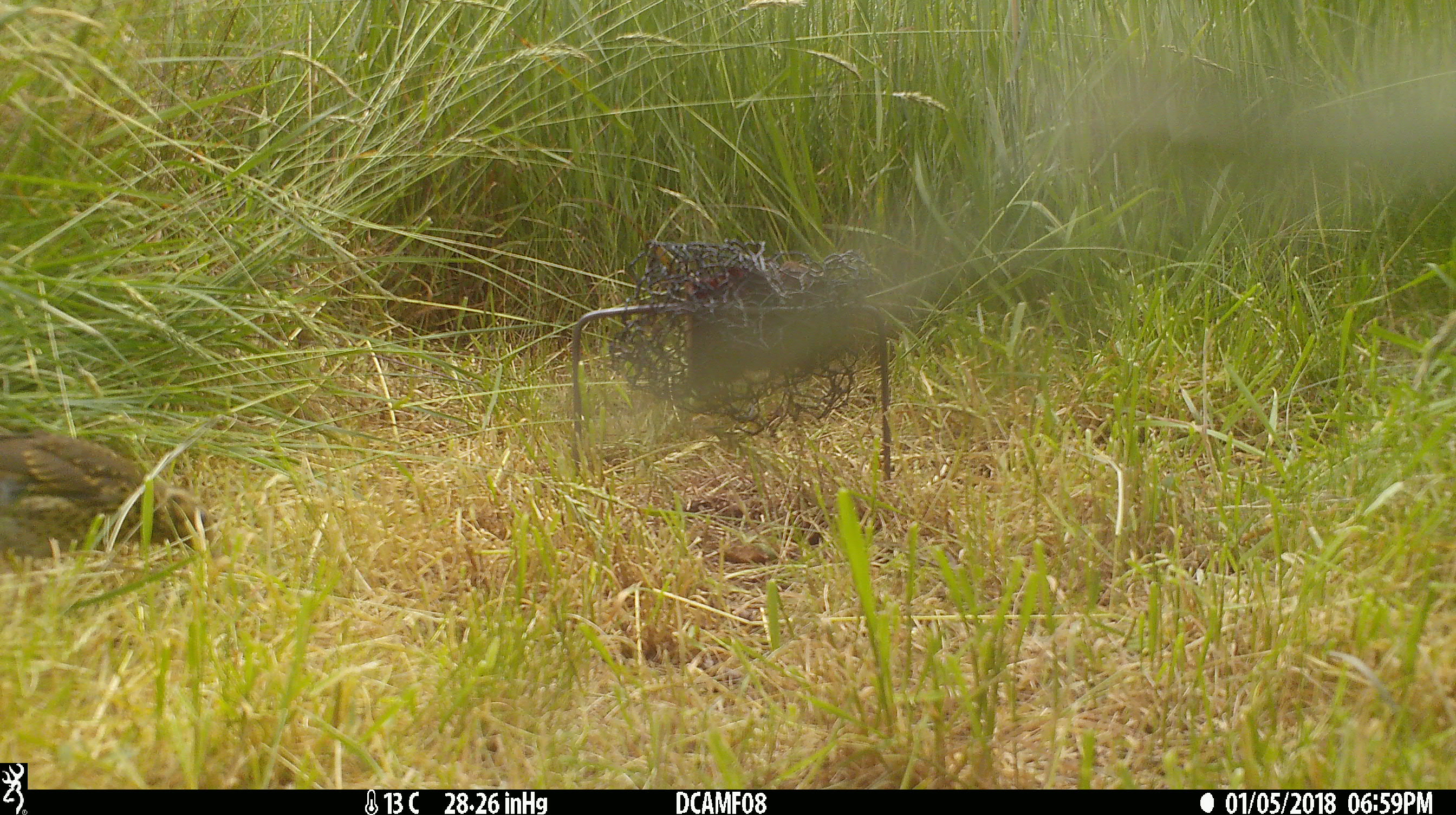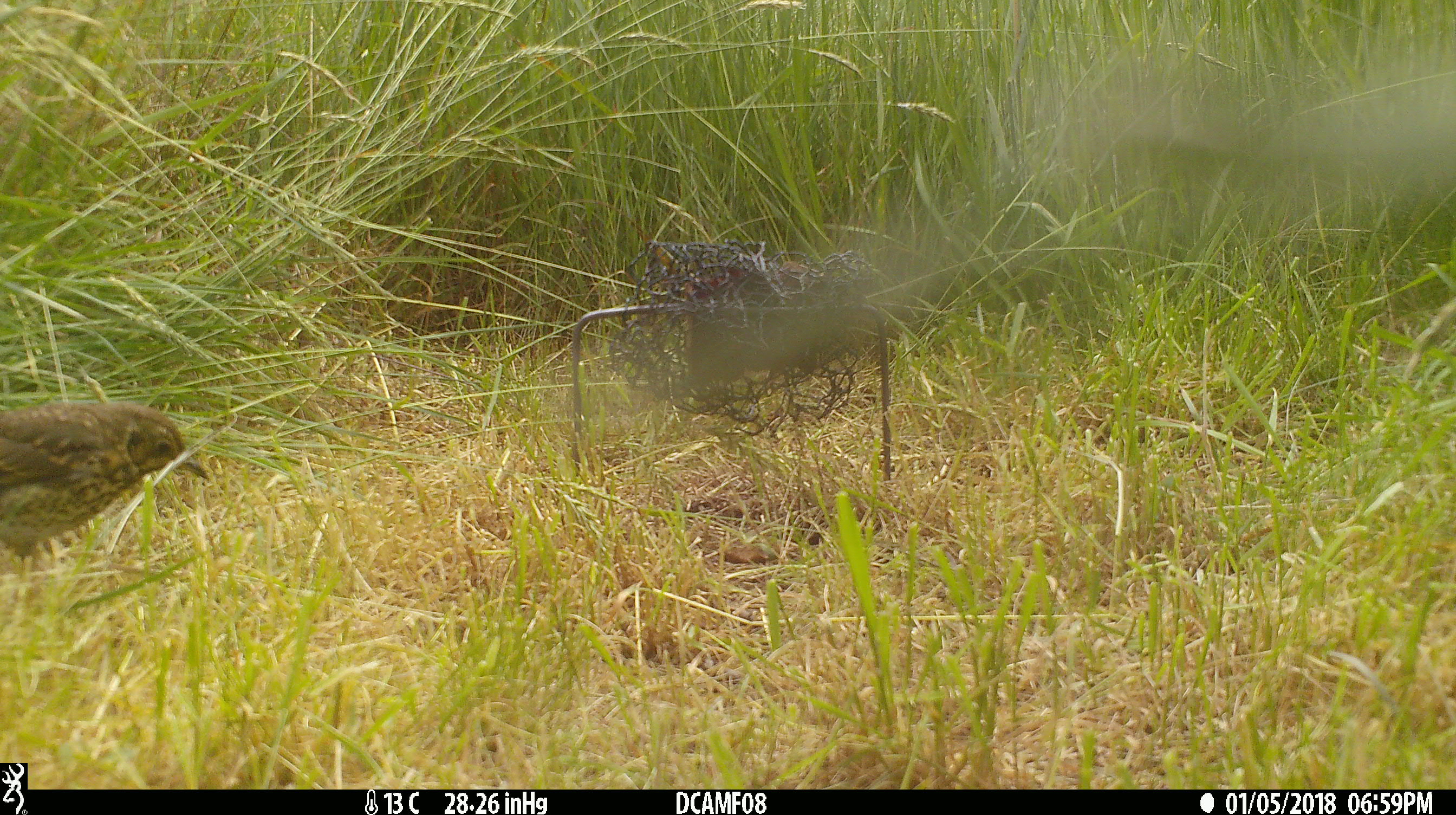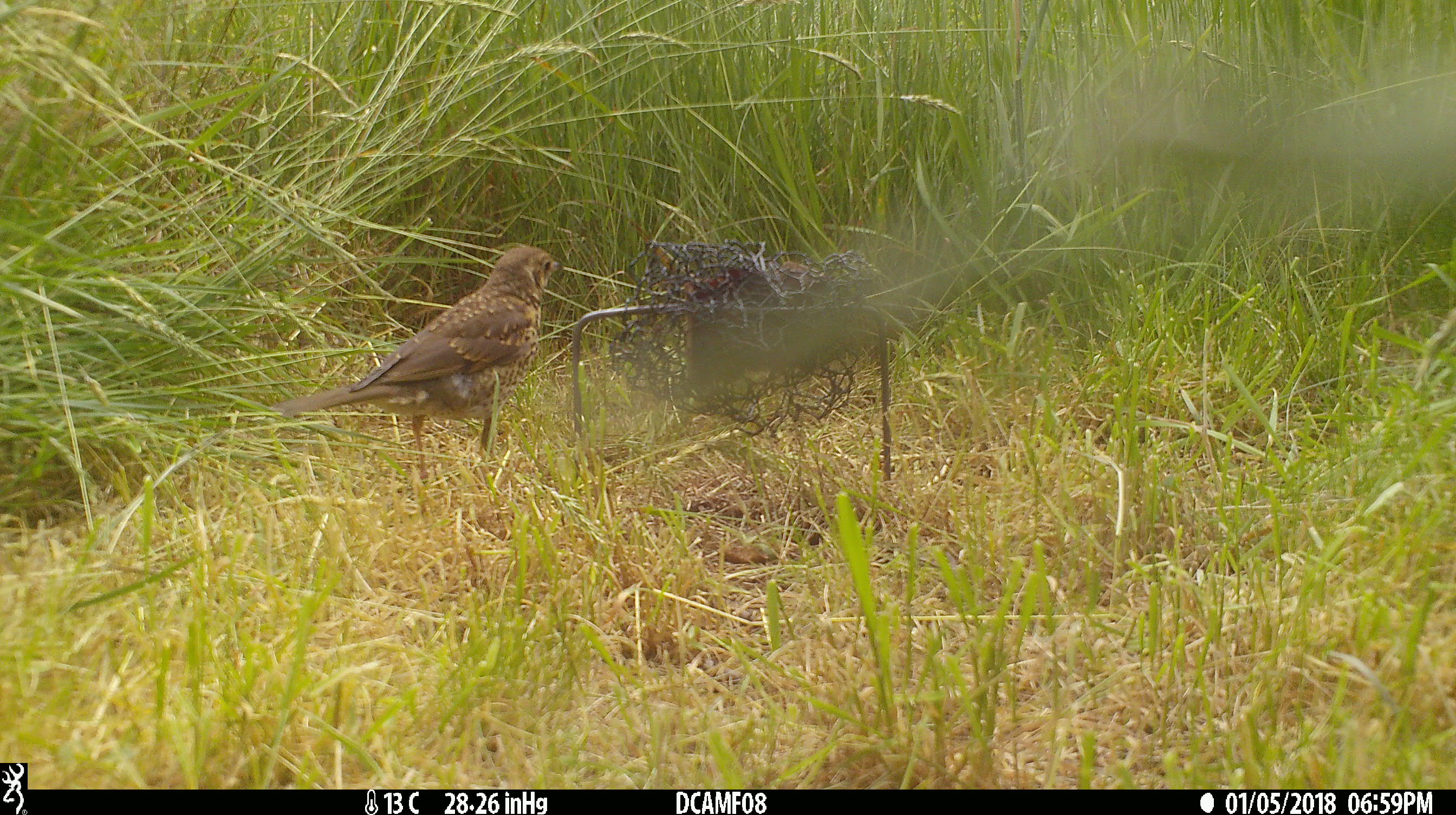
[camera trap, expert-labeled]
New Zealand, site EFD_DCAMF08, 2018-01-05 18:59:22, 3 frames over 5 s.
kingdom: Animalia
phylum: Chordata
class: Aves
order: Passeriformes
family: Turdidae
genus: Turdus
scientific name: Turdus philomelos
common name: song thrush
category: thrush